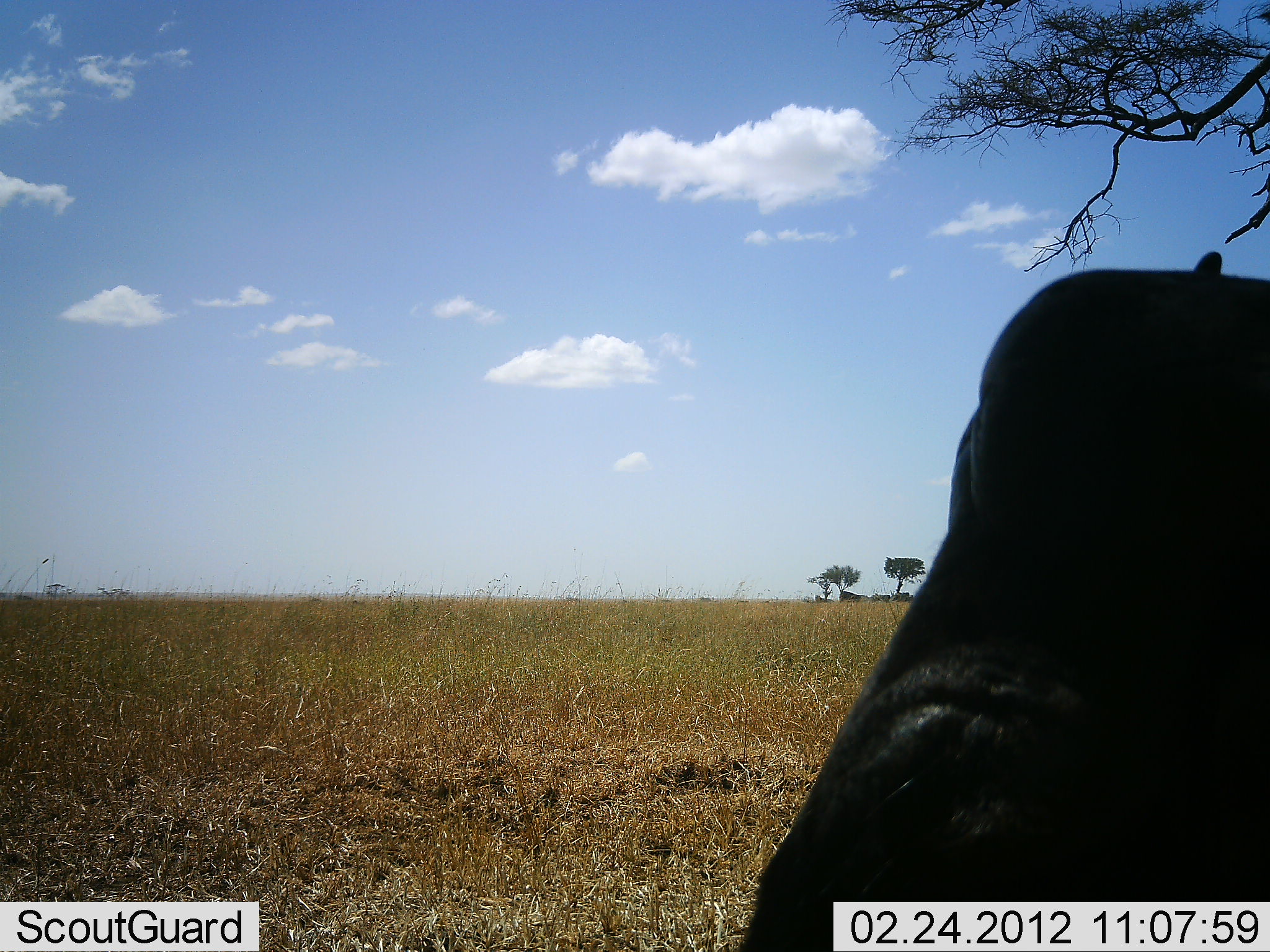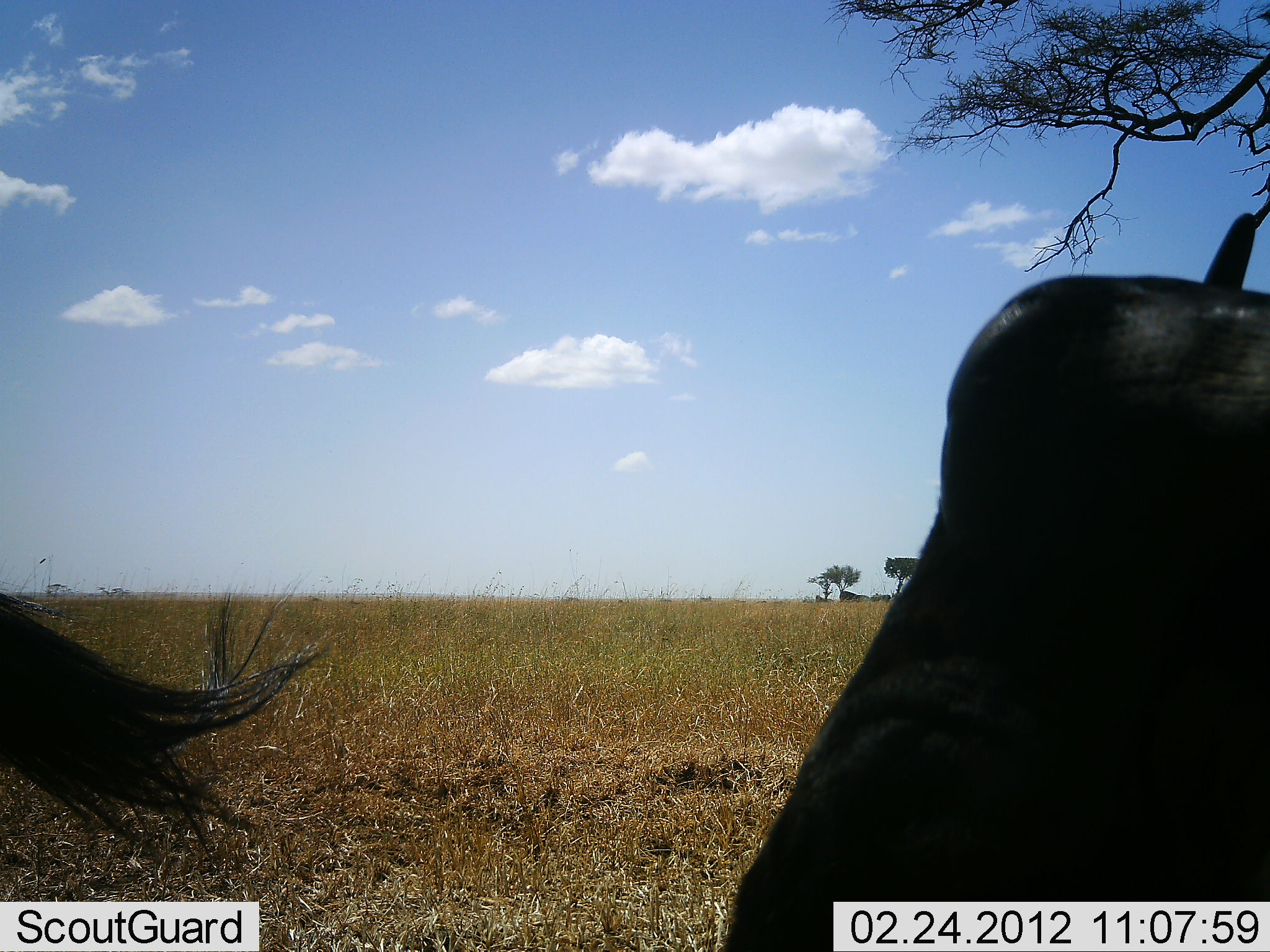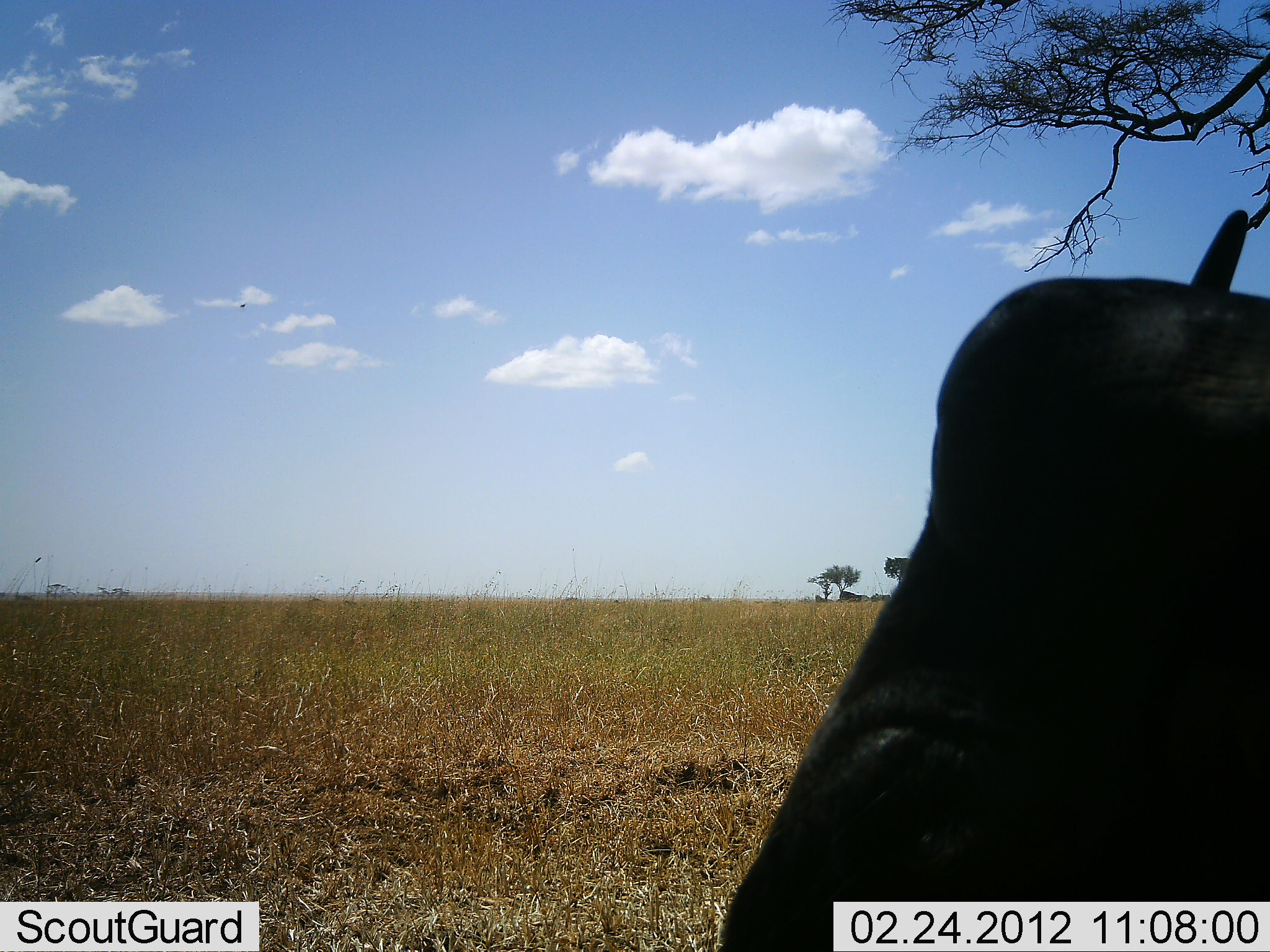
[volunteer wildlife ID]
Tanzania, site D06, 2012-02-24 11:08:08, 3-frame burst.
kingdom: Animalia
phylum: Chordata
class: Mammalia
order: Artiodactyla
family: Bovidae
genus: Connochaetes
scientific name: Connochaetes taurinus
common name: blue wildebeest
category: wildebeest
Wildebeest (blue wildebeest) (Connochaetes taurinus), count 2. Behavior (volunteer vote fractions): standing 33%, resting 67%, moving 0%, interacting 0%. Young present (vote fraction): 0%. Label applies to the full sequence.